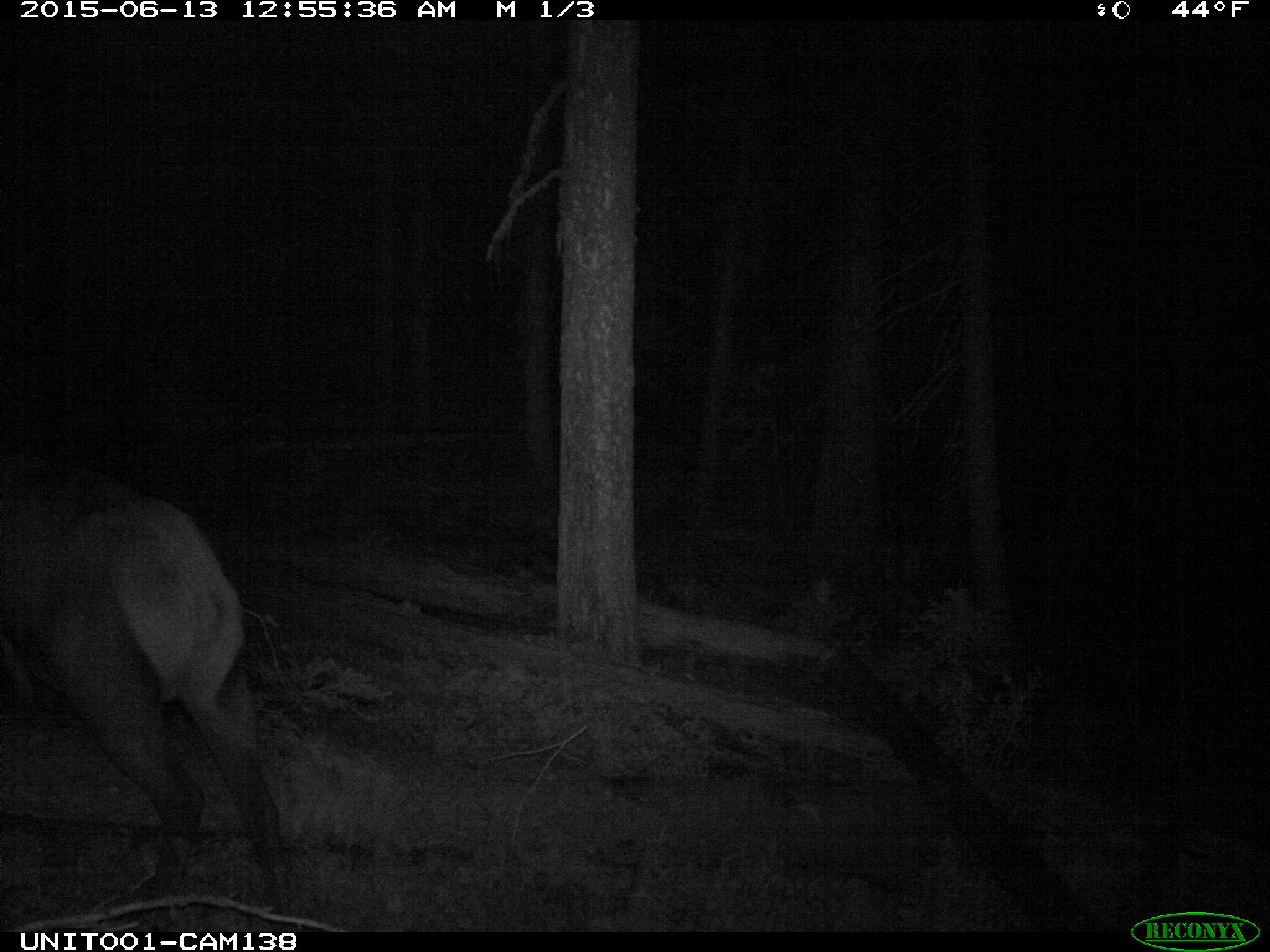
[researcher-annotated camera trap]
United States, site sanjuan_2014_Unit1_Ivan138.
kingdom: Animalia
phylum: Chordata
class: Mammalia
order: Artiodactyla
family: Cervidae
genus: Cervus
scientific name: Cervus elaphus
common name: red deer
Cervus elaphus (red deer).